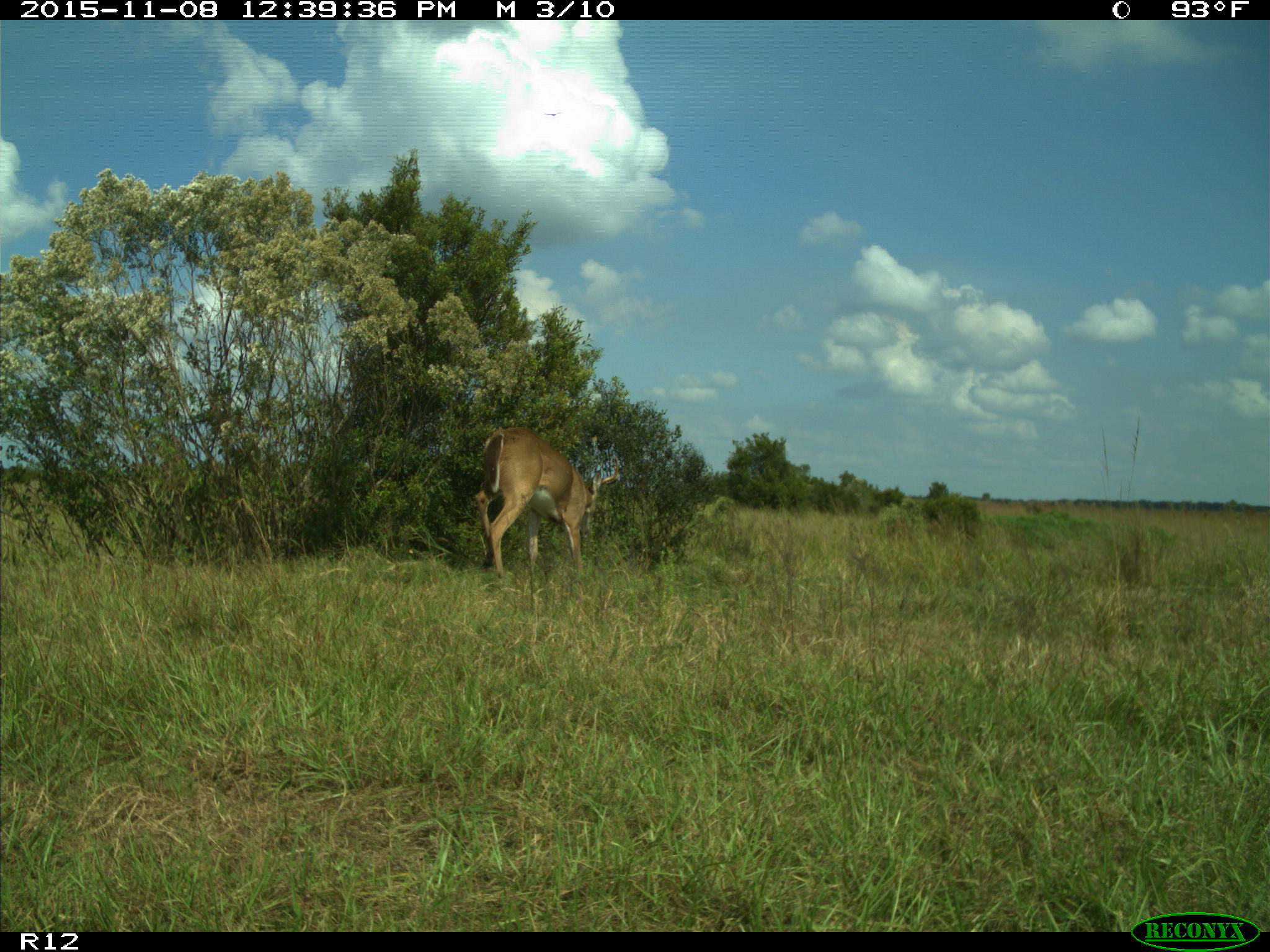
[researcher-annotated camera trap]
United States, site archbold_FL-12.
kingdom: Animalia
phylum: Chordata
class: Mammalia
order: Artiodactyla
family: Cervidae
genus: Odocoileus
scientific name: Odocoileus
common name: deer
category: unidentified deer